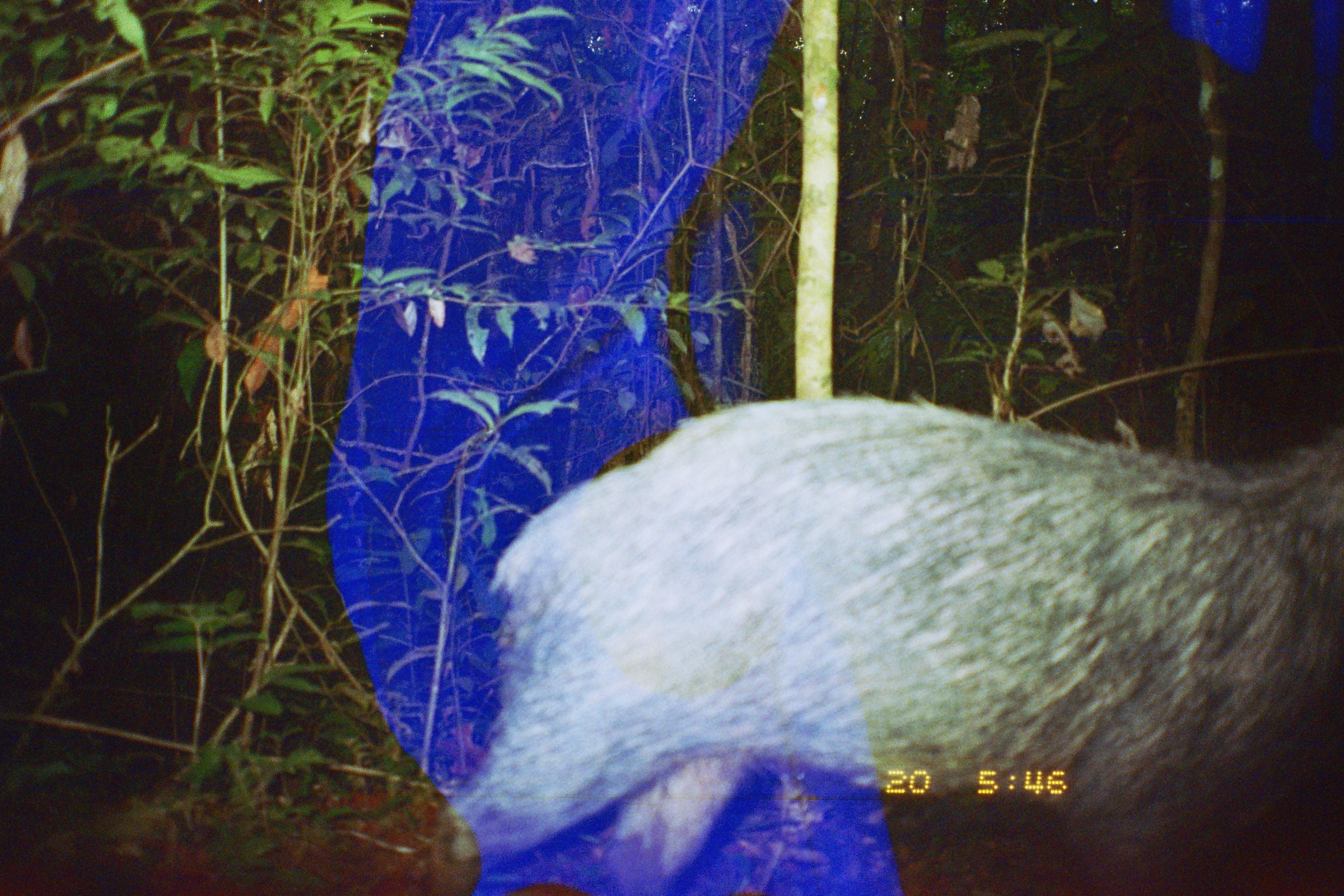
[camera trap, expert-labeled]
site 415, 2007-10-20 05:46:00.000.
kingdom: Animalia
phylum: Chordata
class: Mammalia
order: Artiodactyla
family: Tayassuidae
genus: Tayassu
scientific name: Tayassu pecari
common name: white-lipped peccary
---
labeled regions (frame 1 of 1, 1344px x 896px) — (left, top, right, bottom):
tayassu pecari: (417, 391, 1340, 894)